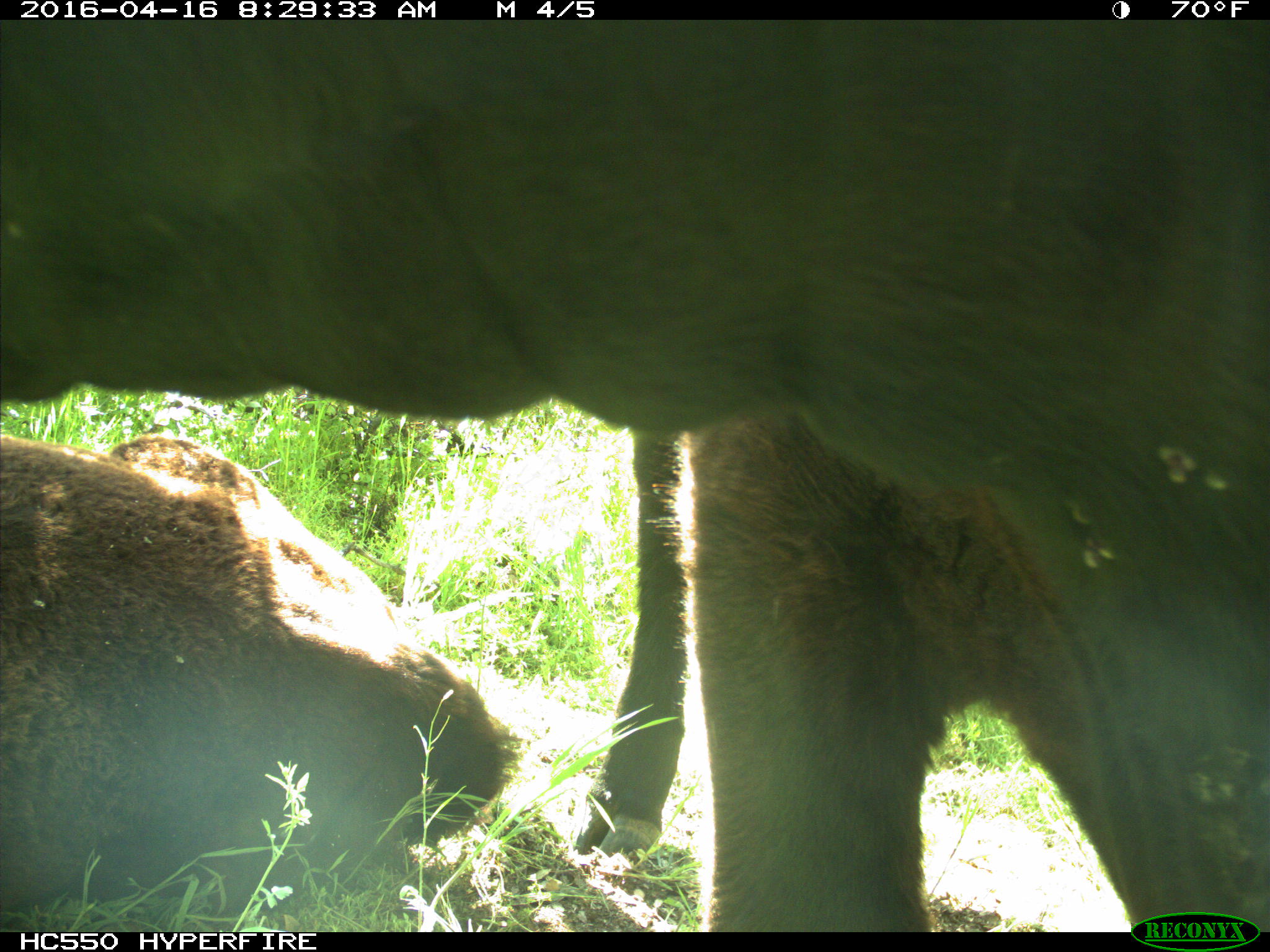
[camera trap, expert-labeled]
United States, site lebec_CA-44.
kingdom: Animalia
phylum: Chordata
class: Mammalia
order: Artiodactyla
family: Bovidae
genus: Bos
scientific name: Bos taurus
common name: domestic cow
Bos taurus (domestic cow).